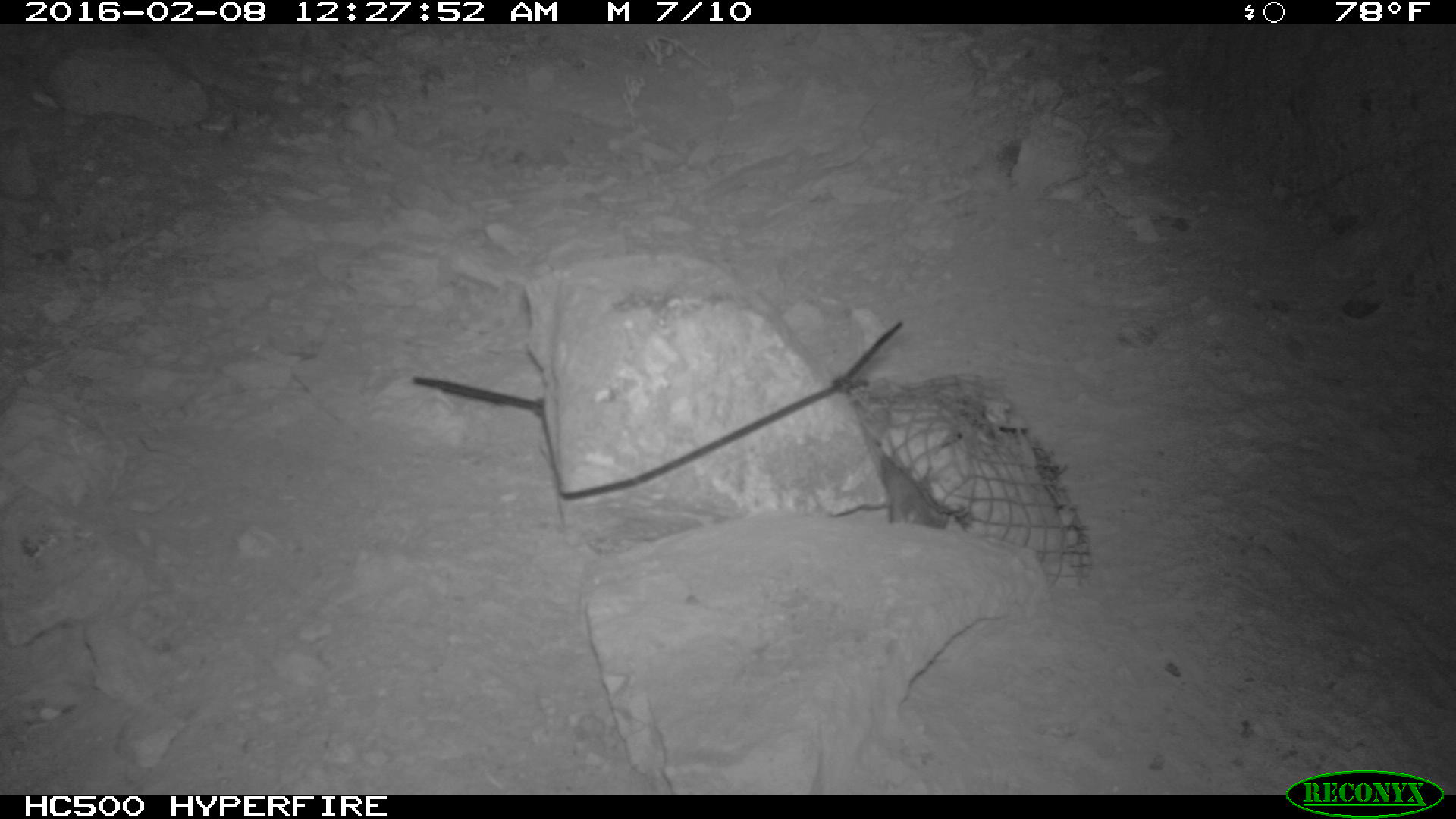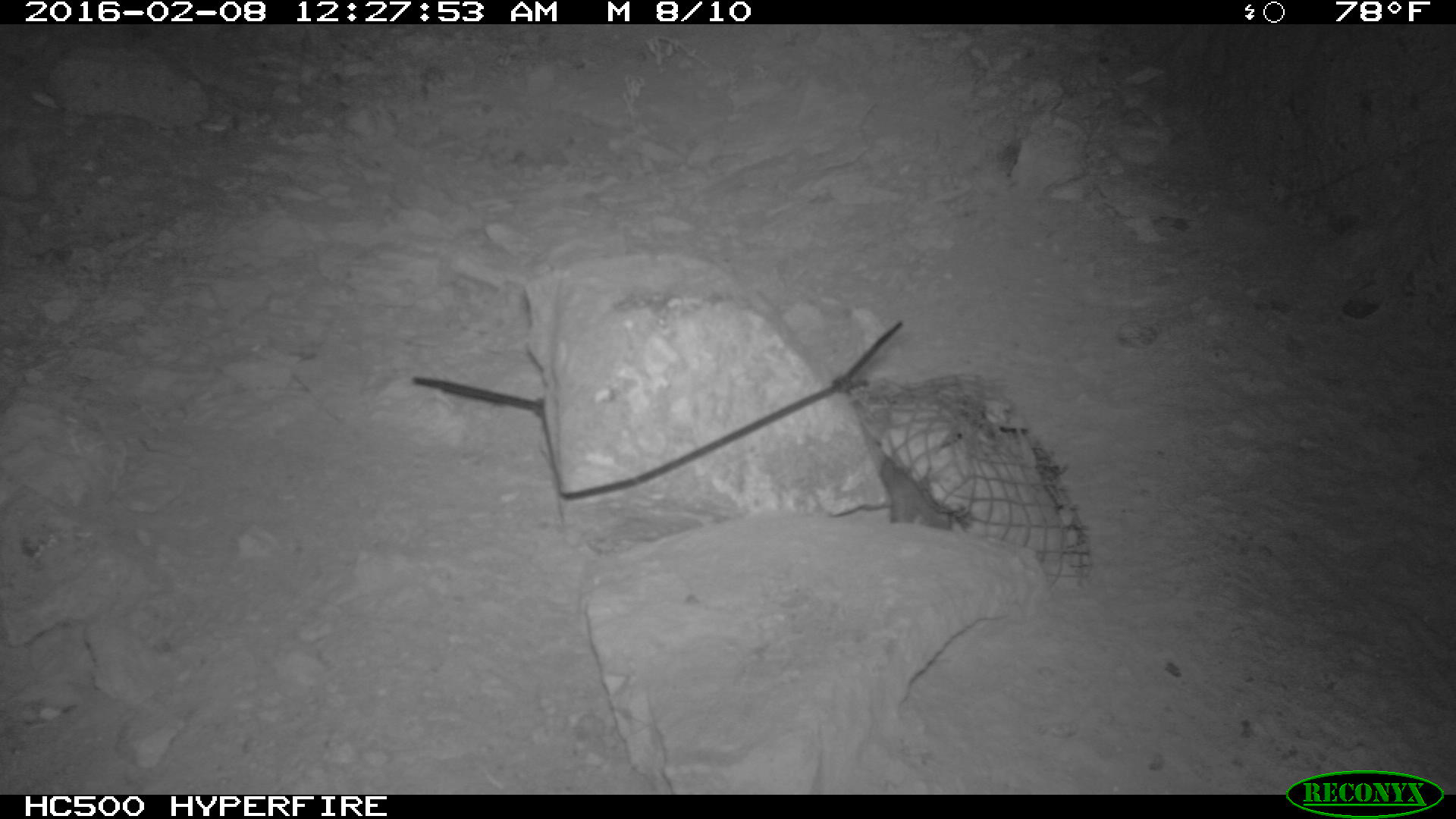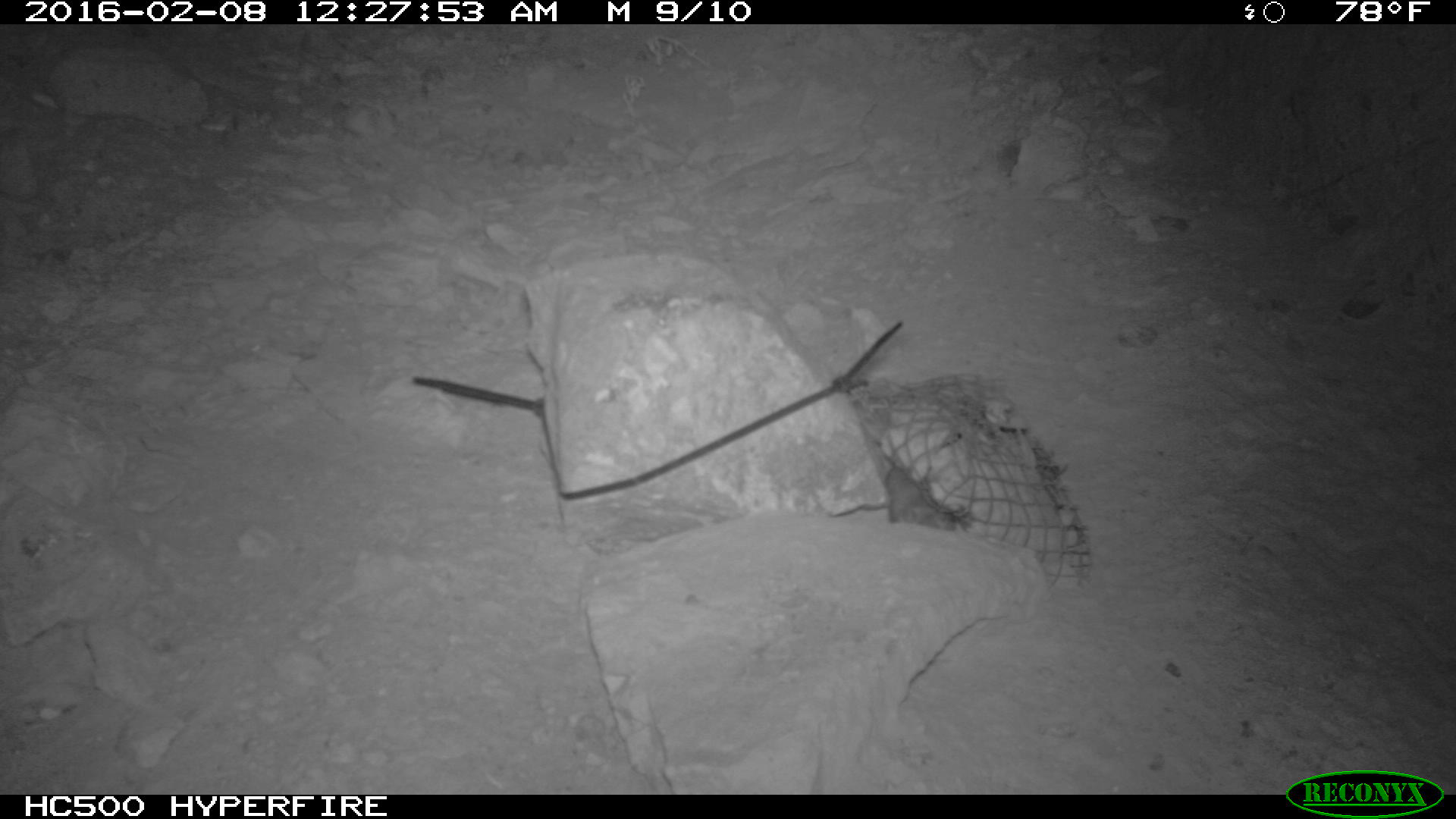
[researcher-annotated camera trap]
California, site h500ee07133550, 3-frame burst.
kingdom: Animalia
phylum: Chordata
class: Mammalia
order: Rodentia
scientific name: Rodentia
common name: rodent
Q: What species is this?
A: Rodent (Rodentia).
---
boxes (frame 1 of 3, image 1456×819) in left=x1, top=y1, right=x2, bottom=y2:
rodent: left=877, top=451, right=949, bottom=526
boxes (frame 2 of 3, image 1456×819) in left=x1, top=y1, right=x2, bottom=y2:
rodent: left=885, top=448, right=951, bottom=530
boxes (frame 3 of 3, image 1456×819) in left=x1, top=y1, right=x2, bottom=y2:
rodent: left=886, top=464, right=955, bottom=531